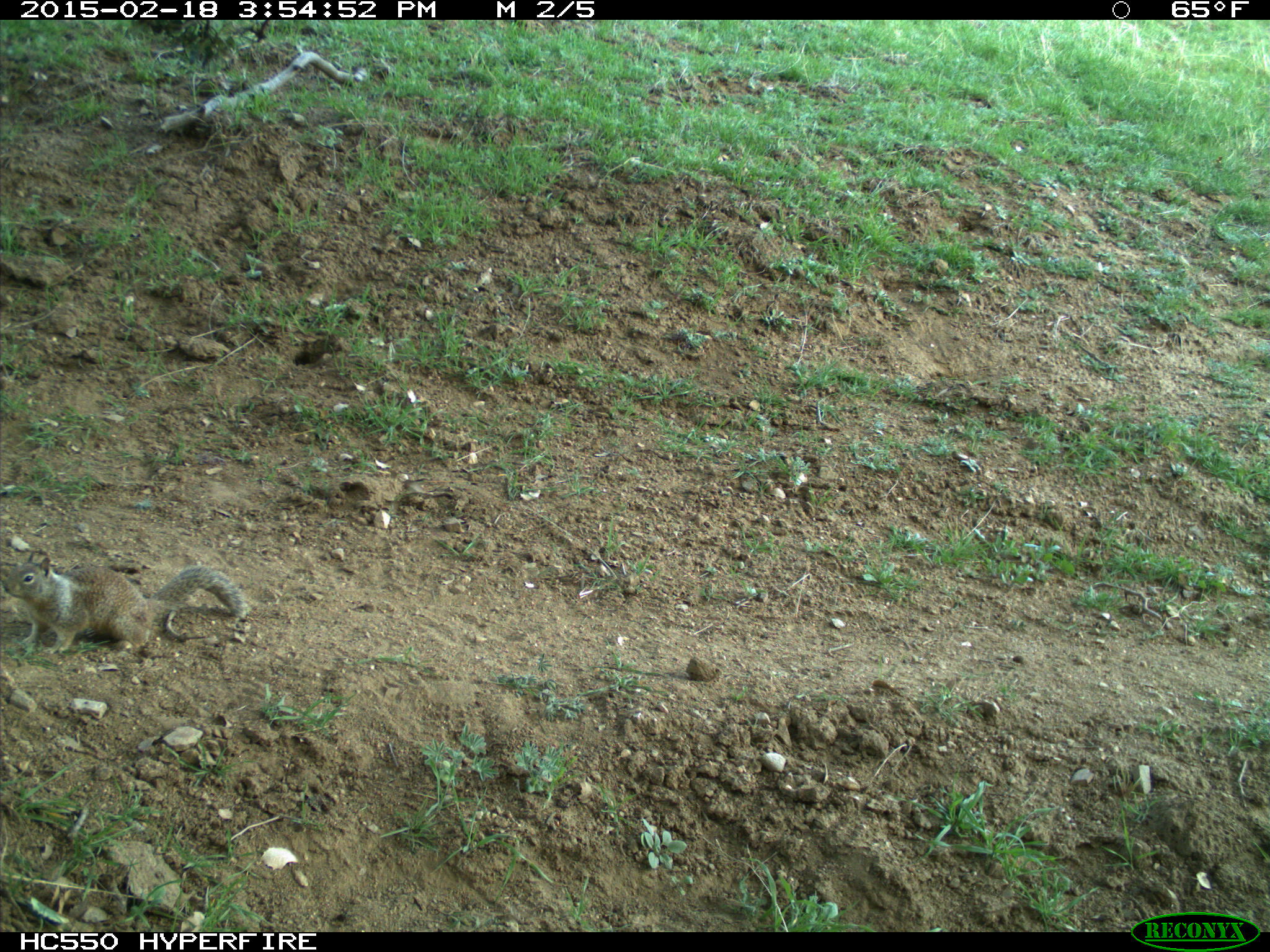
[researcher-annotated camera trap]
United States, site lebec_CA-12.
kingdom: Animalia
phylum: Chordata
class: Mammalia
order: Rodentia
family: Sciuridae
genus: Otospermophilus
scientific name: Otospermophilus beecheyi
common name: california ground squirrel